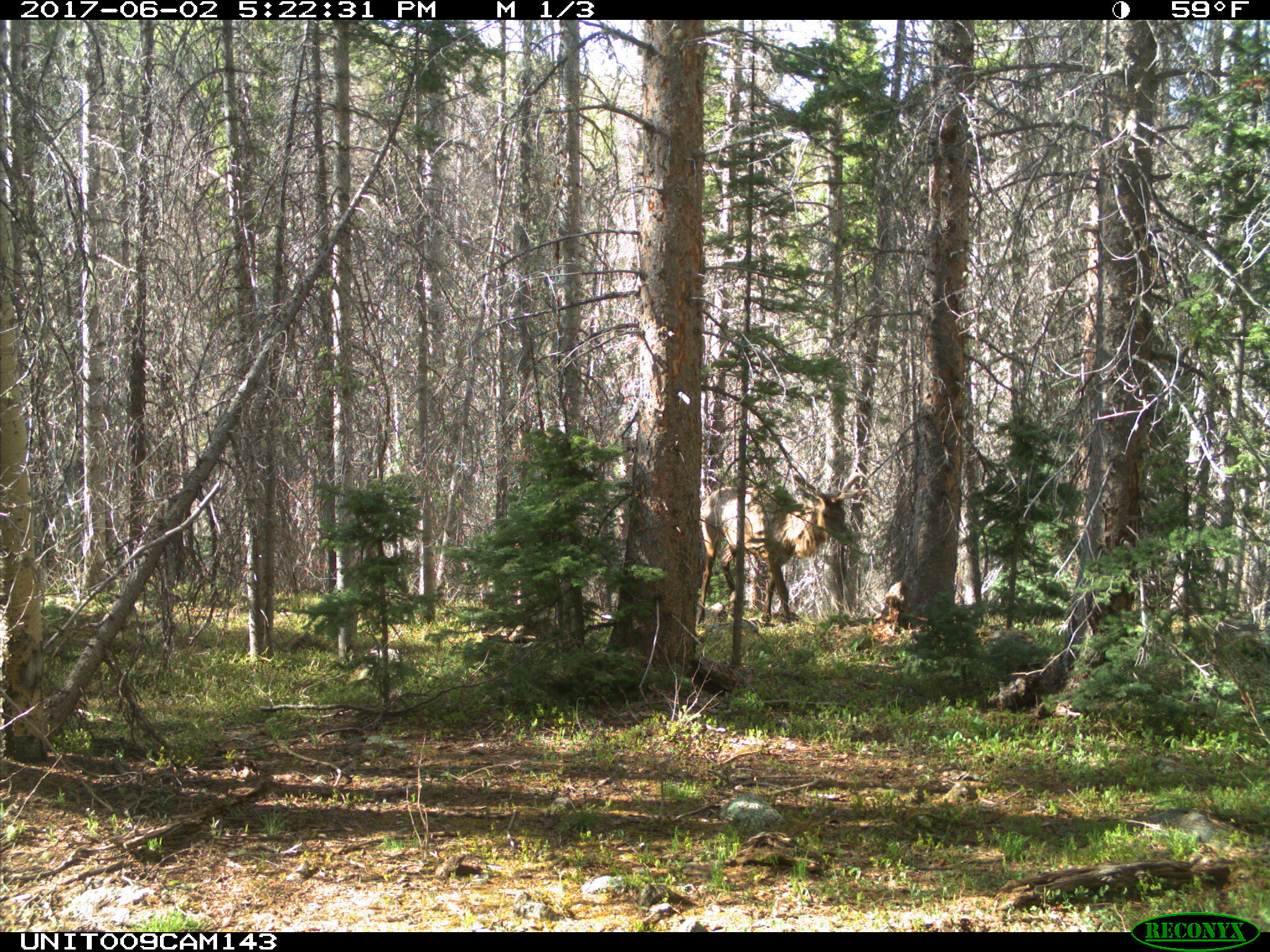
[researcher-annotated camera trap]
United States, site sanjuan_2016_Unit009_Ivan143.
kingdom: Animalia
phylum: Chordata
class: Mammalia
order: Artiodactyla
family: Cervidae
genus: Cervus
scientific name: Cervus elaphus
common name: red deer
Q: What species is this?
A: Cervus elaphus (red deer).